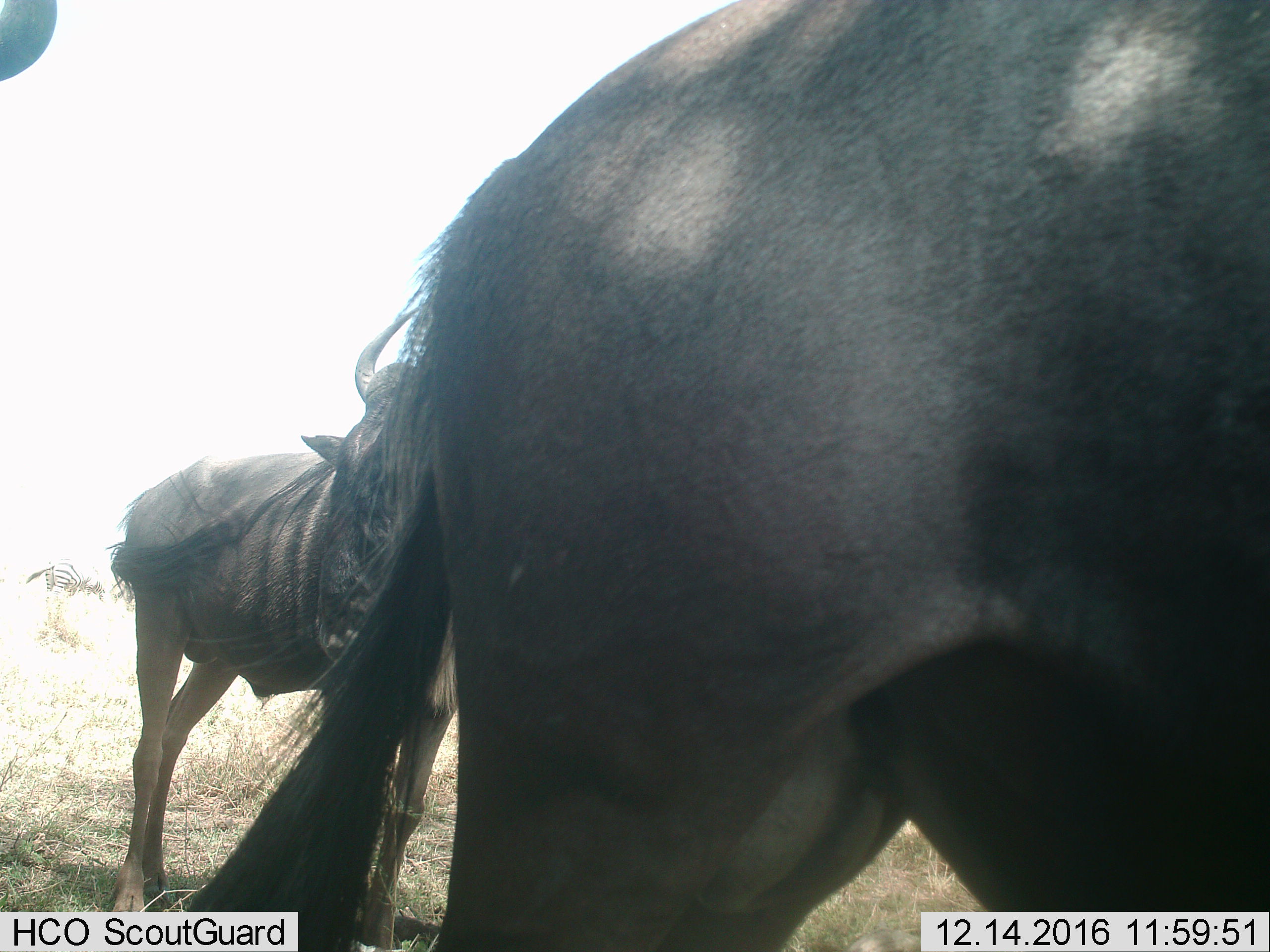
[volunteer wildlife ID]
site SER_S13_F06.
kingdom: Animalia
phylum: Chordata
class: Mammalia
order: Artiodactyla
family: Bovidae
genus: Connochaetes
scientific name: Connochaetes taurinus taurinus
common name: blue wildebeest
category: wildebeestblue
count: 2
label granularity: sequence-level